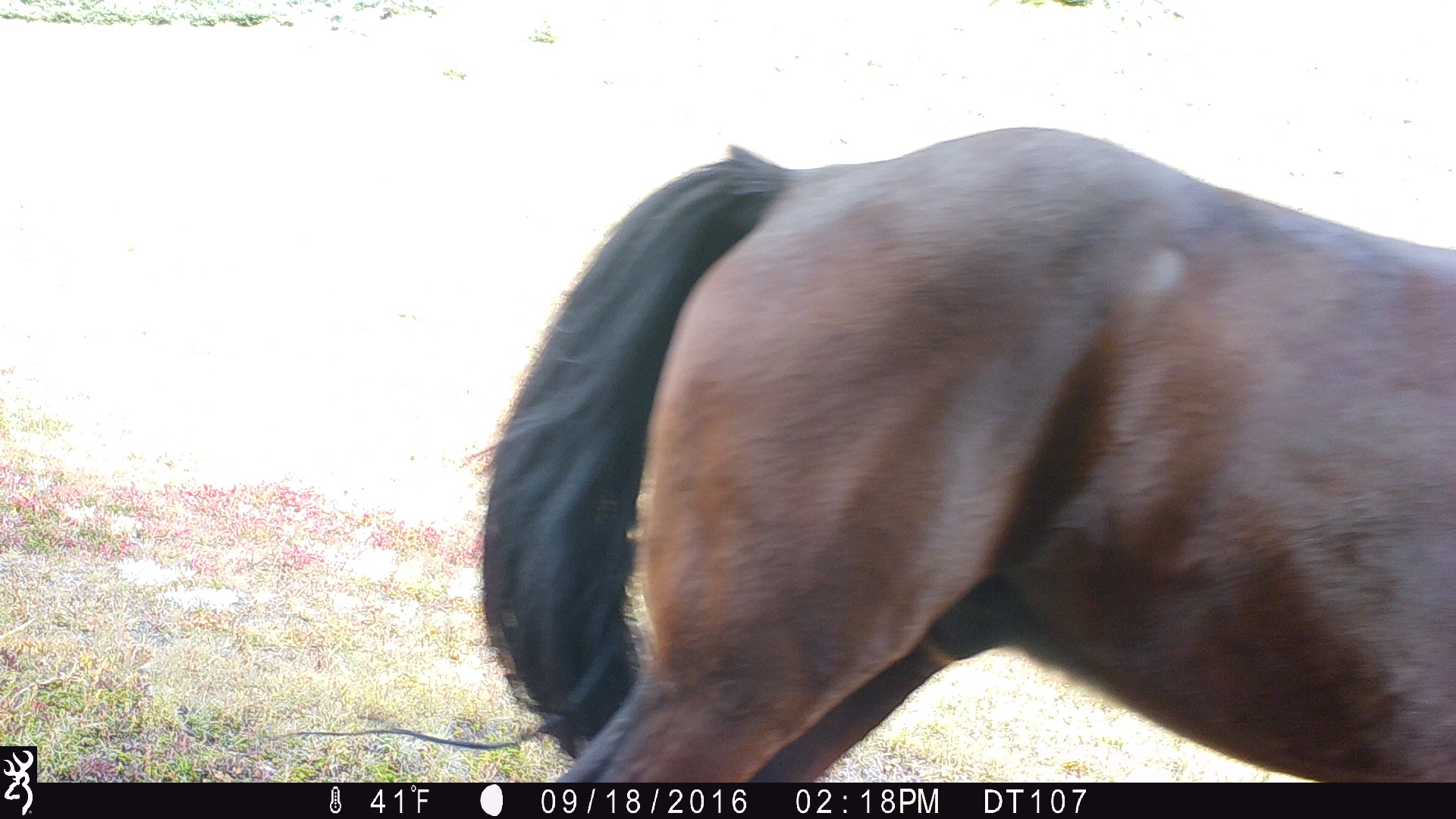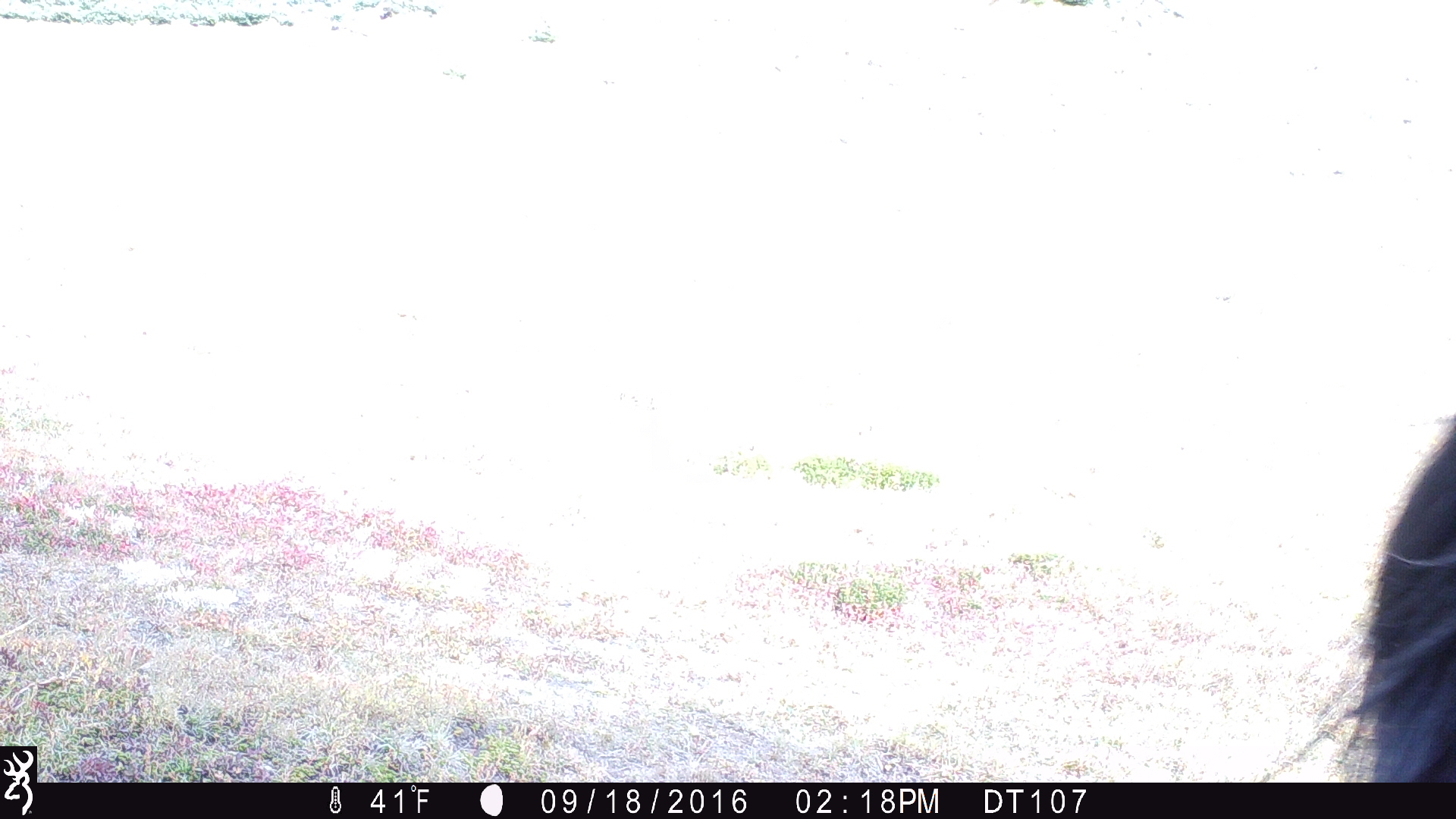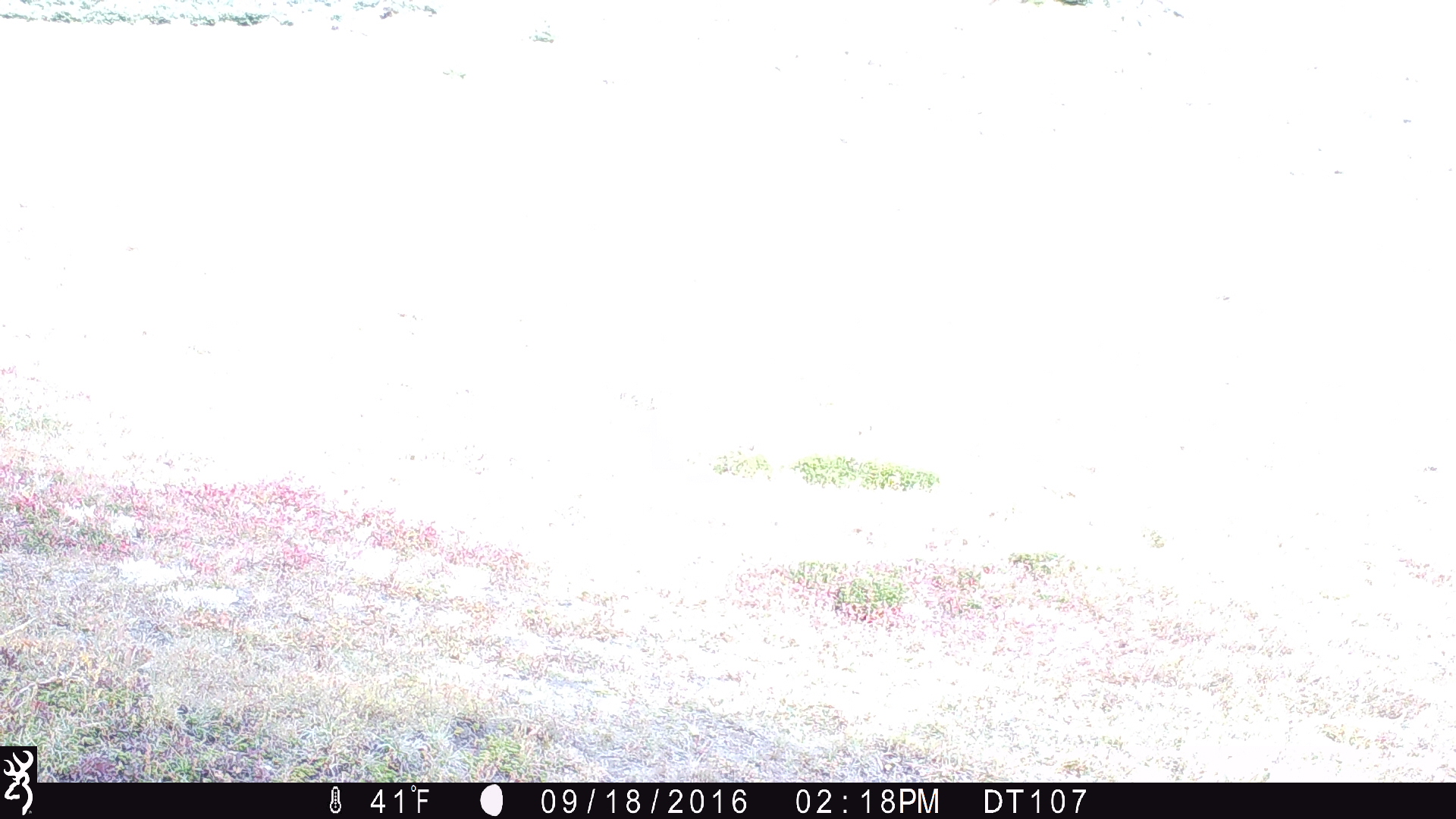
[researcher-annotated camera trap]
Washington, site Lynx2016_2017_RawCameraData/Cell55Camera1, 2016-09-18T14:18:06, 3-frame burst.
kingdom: Animalia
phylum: Chordata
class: Mammalia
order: Perissodactyla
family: Equidae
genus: Equus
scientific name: Equus caballus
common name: domestic horse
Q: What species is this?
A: Domestic horse (Equus caballus).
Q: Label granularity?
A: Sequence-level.